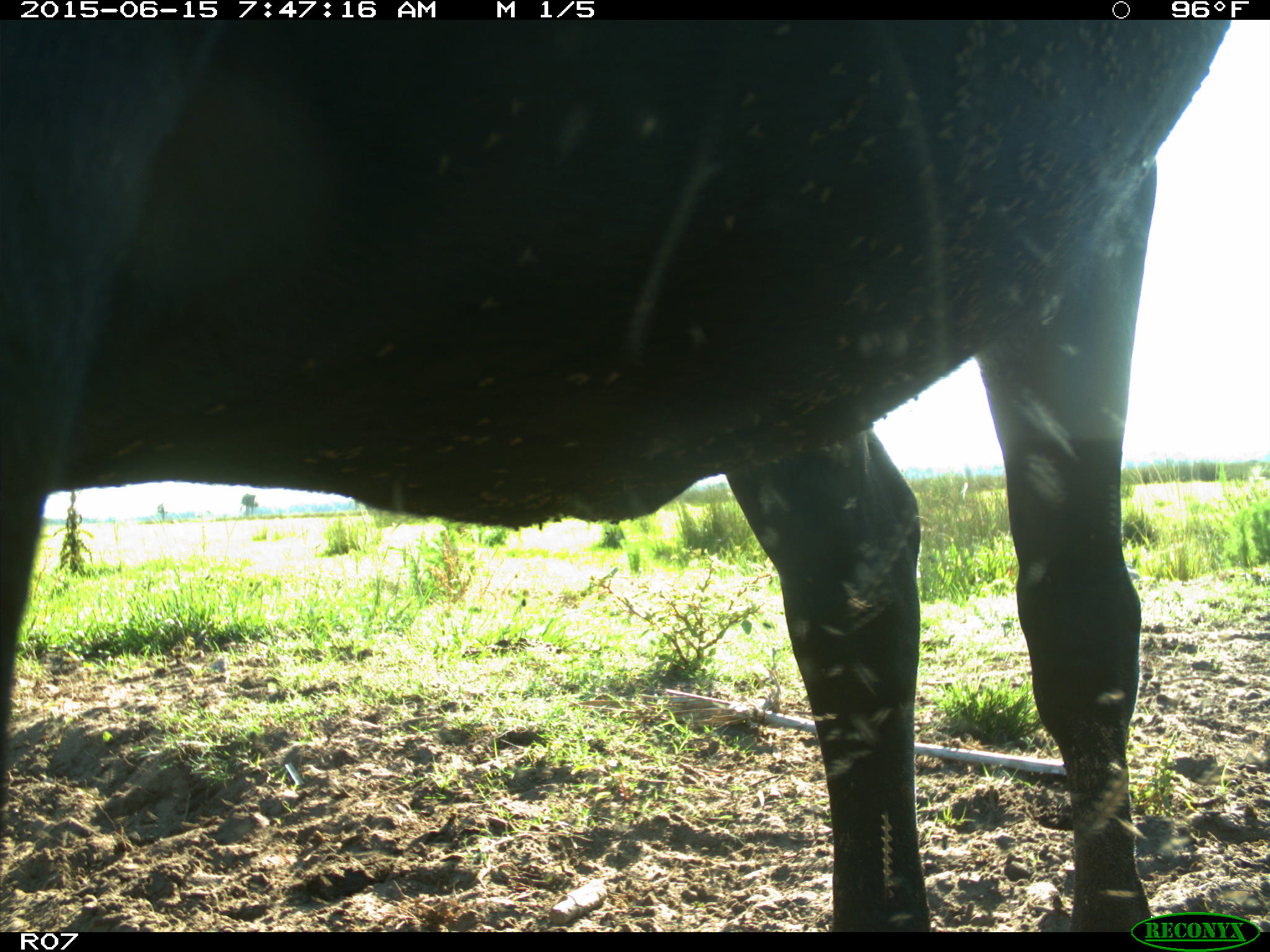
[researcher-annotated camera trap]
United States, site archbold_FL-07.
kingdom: Animalia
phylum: Chordata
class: Mammalia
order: Artiodactyla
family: Bovidae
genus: Bos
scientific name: Bos taurus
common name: domestic cow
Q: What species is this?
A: Bos taurus (domestic cow).